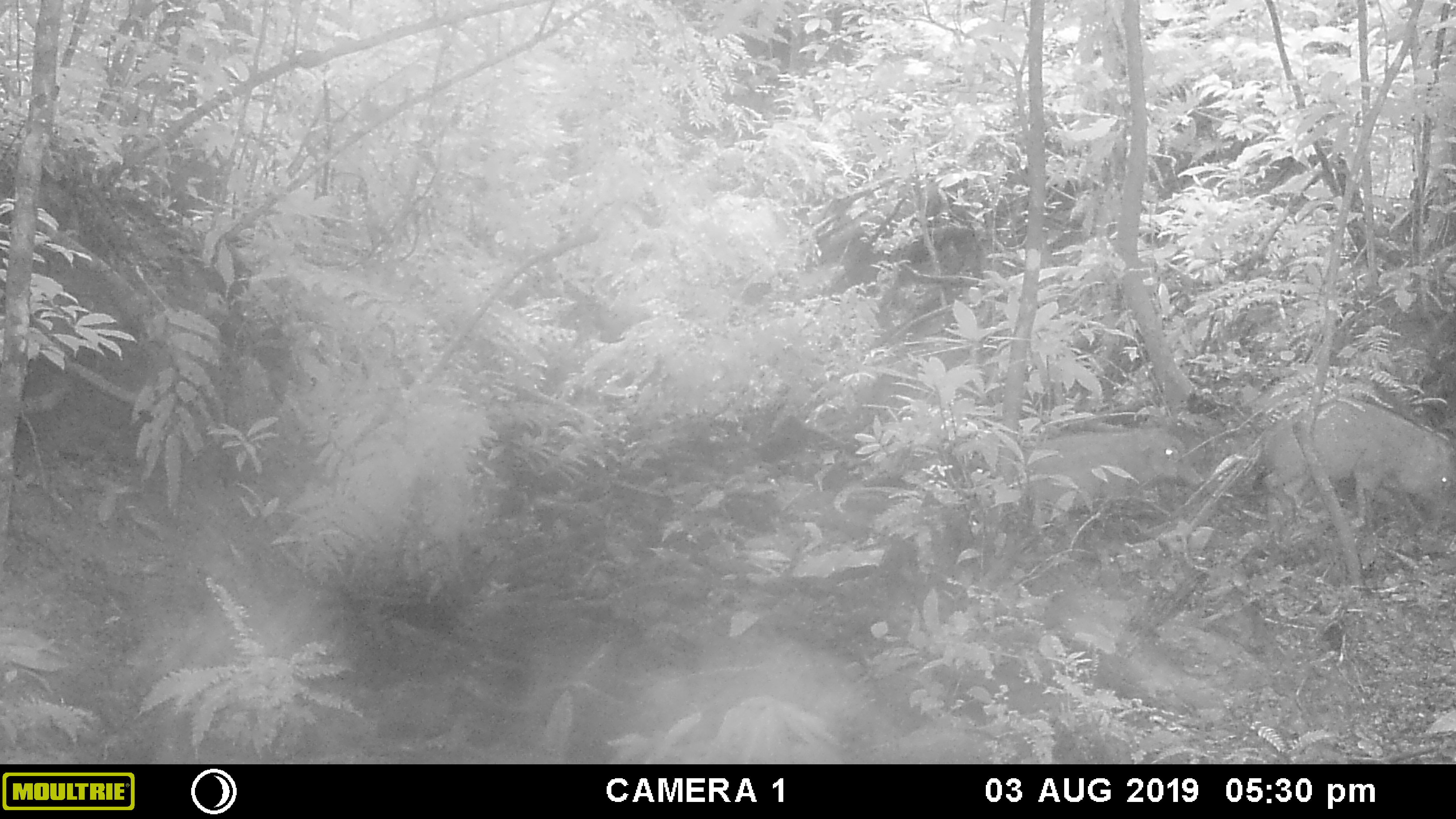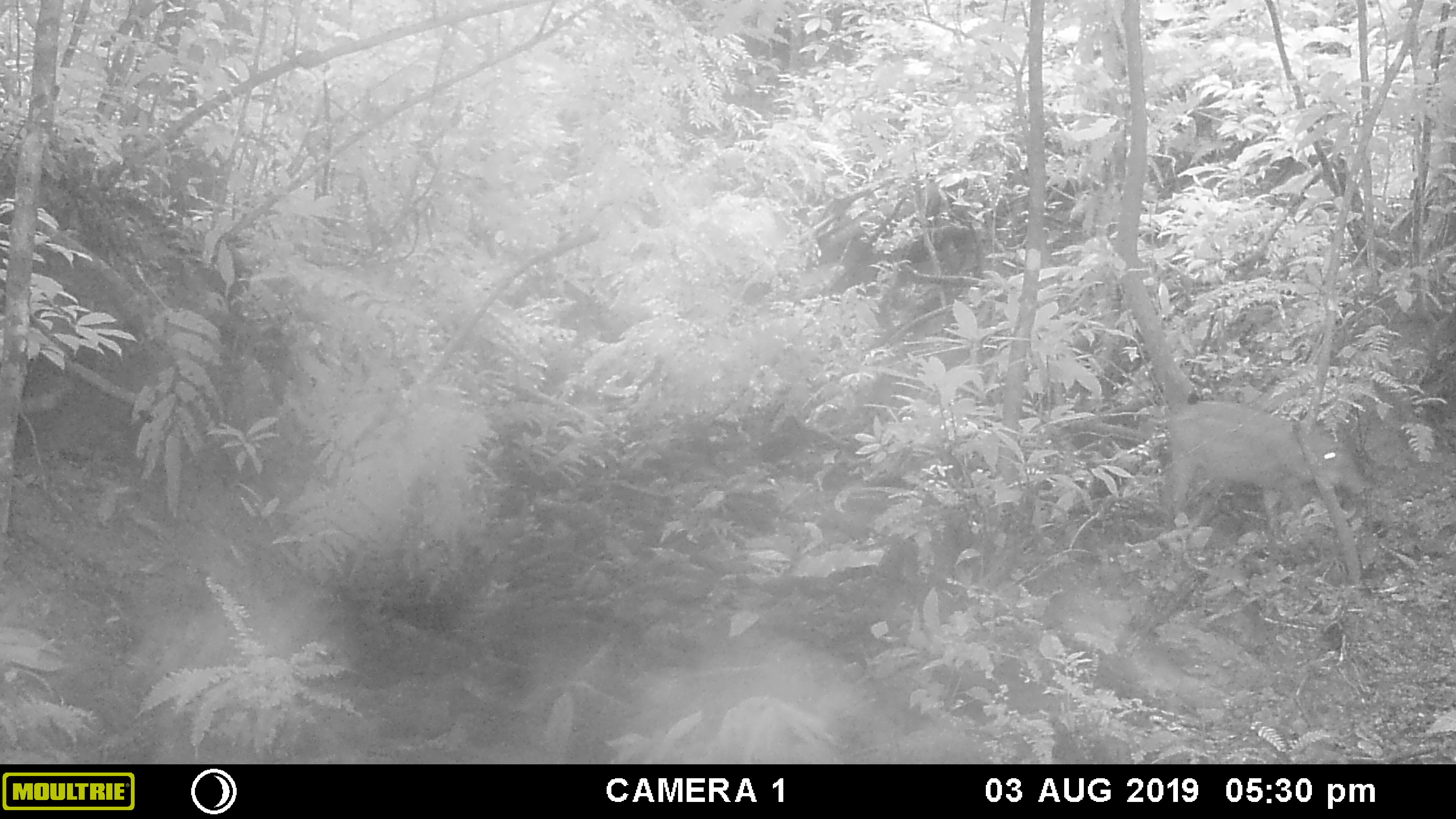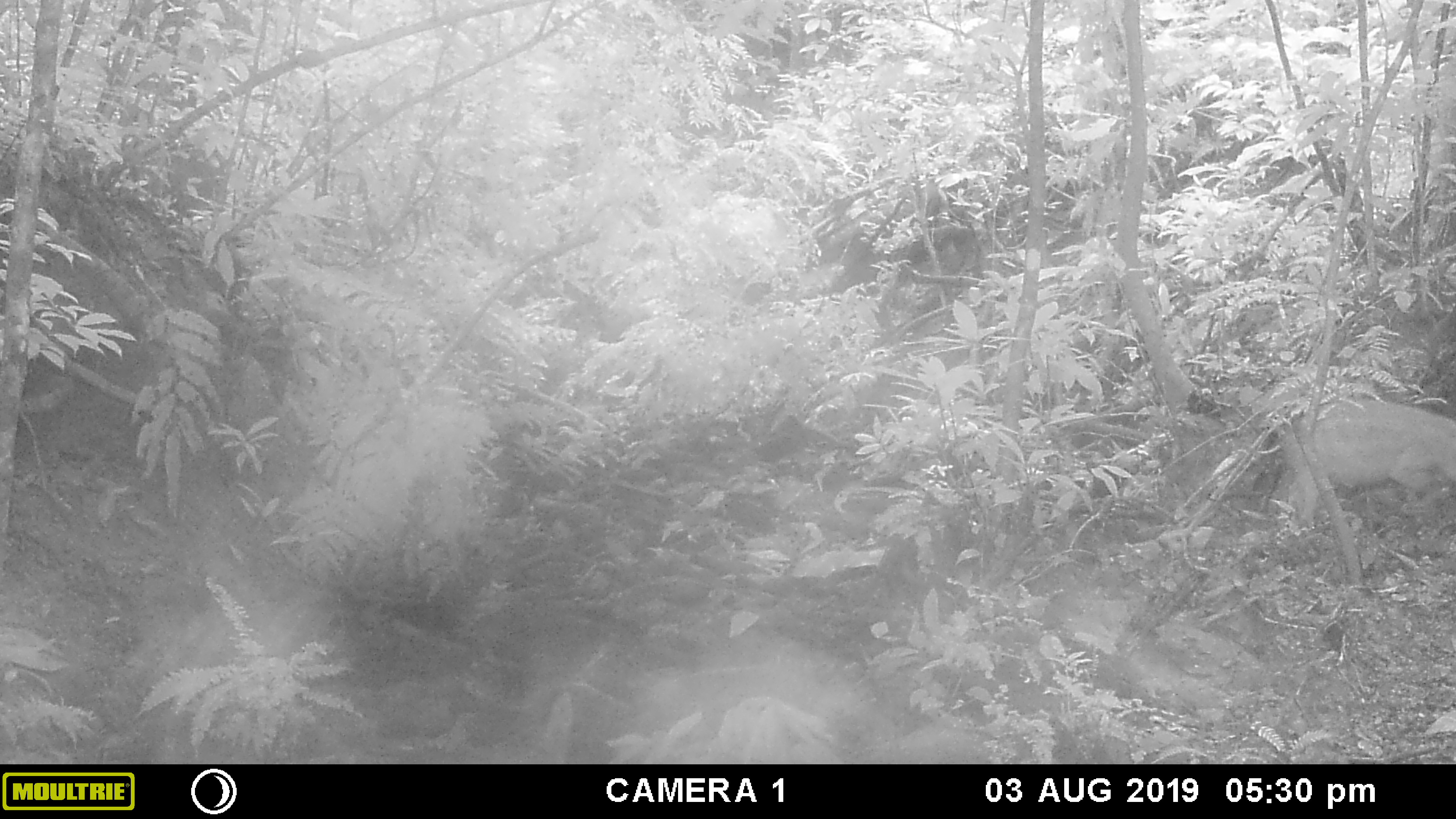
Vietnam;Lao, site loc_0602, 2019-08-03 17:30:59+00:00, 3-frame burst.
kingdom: Animalia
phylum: Chordata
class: Mammalia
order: Artiodactyla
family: Suidae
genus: Sus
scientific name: Sus scrofa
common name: eurasian wild pig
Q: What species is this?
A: Eurasian wild pig (Sus scrofa).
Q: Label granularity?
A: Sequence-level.